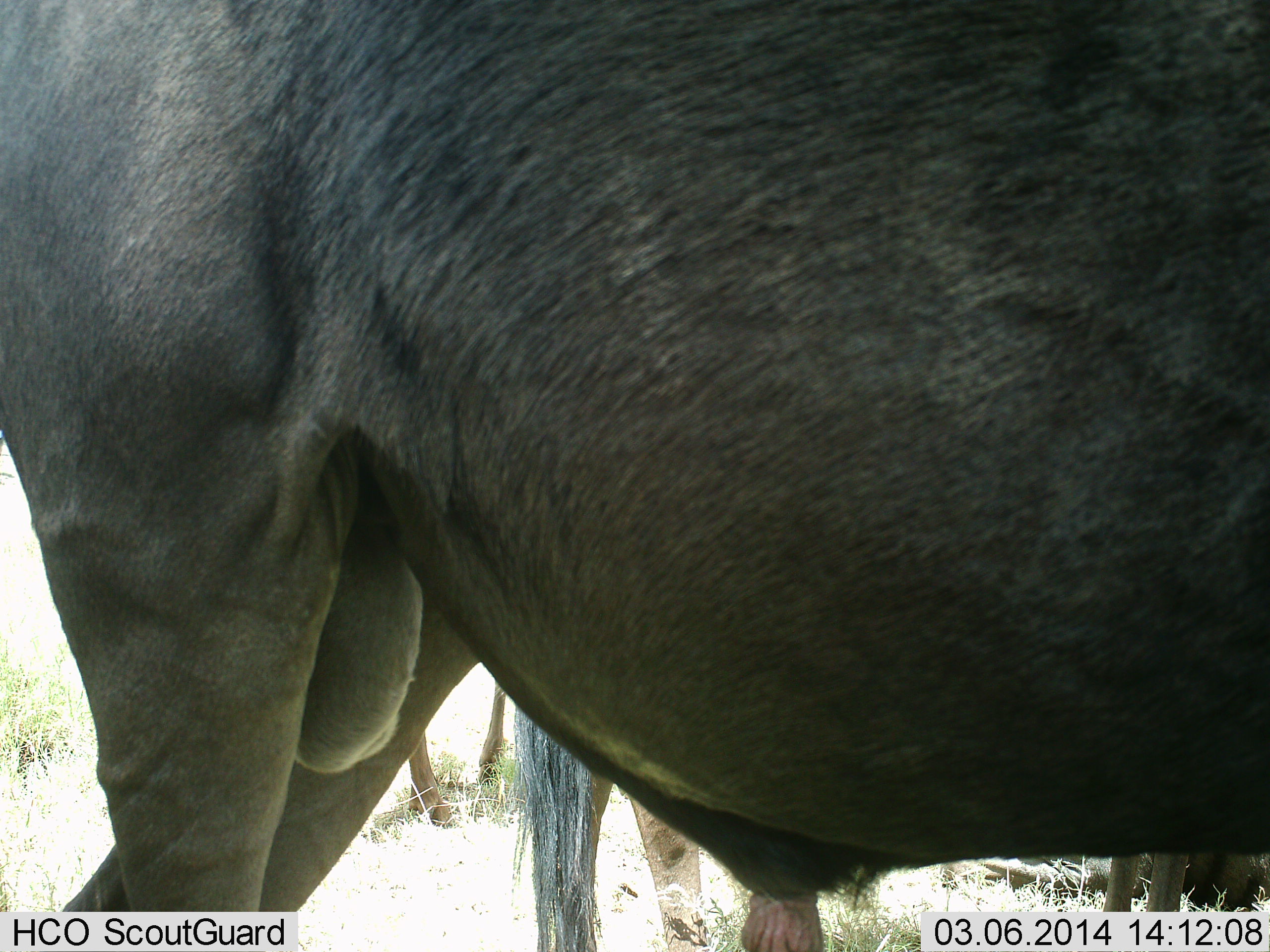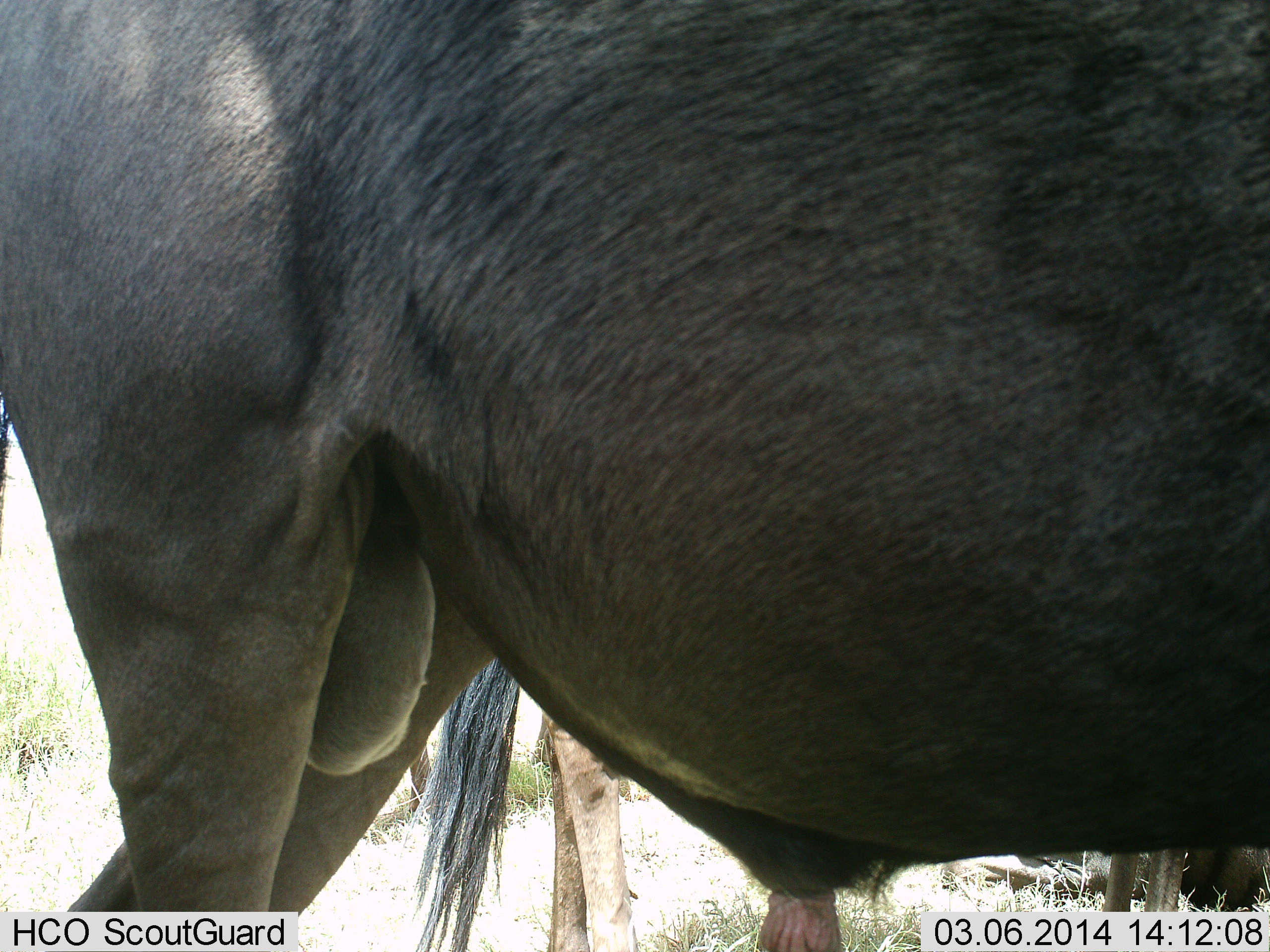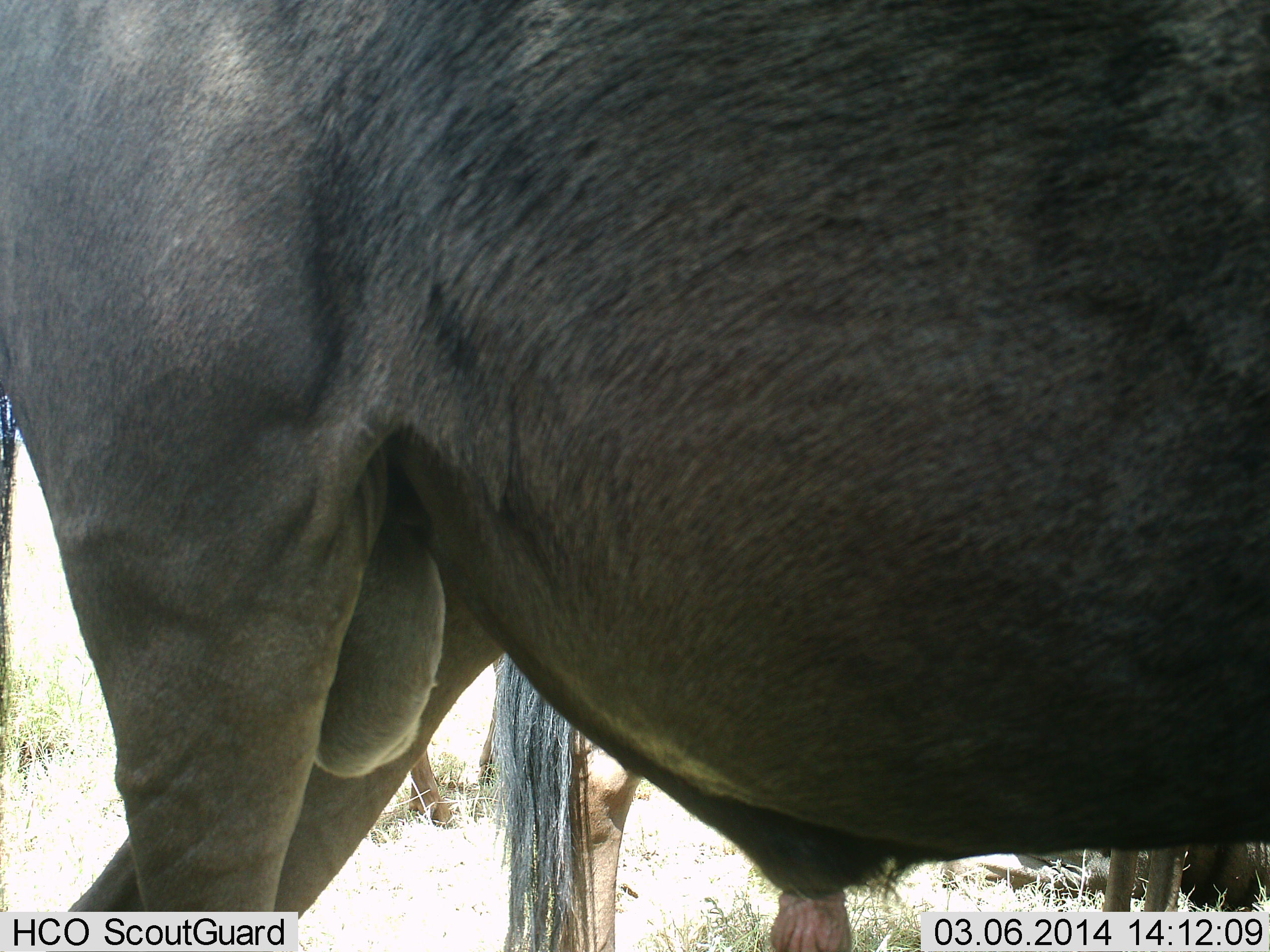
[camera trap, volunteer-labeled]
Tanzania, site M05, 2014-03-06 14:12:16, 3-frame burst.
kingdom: Animalia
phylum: Chordata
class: Mammalia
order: Artiodactyla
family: Bovidae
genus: Connochaetes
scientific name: Connochaetes taurinus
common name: blue wildebeest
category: wildebeest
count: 3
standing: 100%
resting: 20%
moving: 0%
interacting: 0%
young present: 0%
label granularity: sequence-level